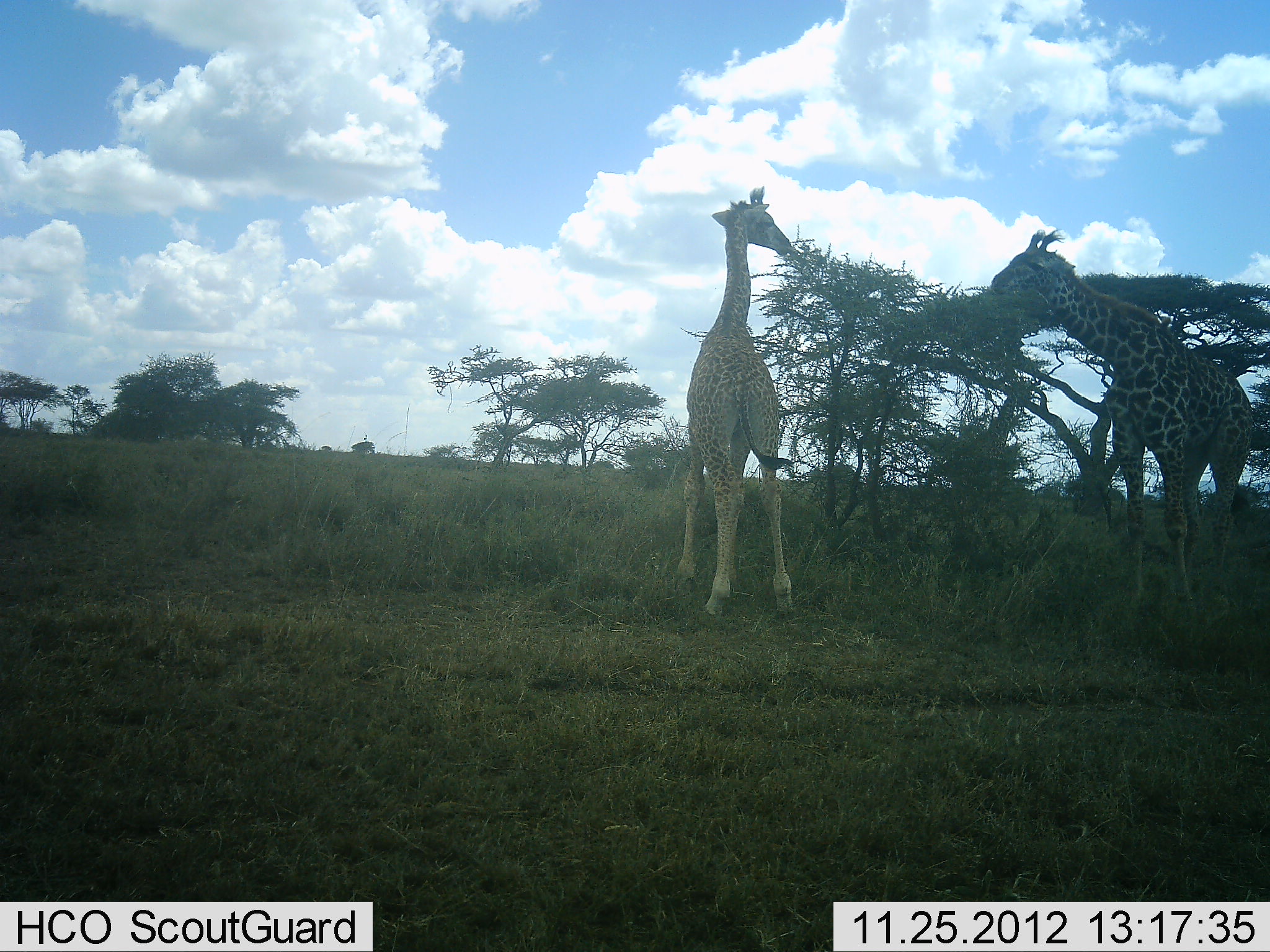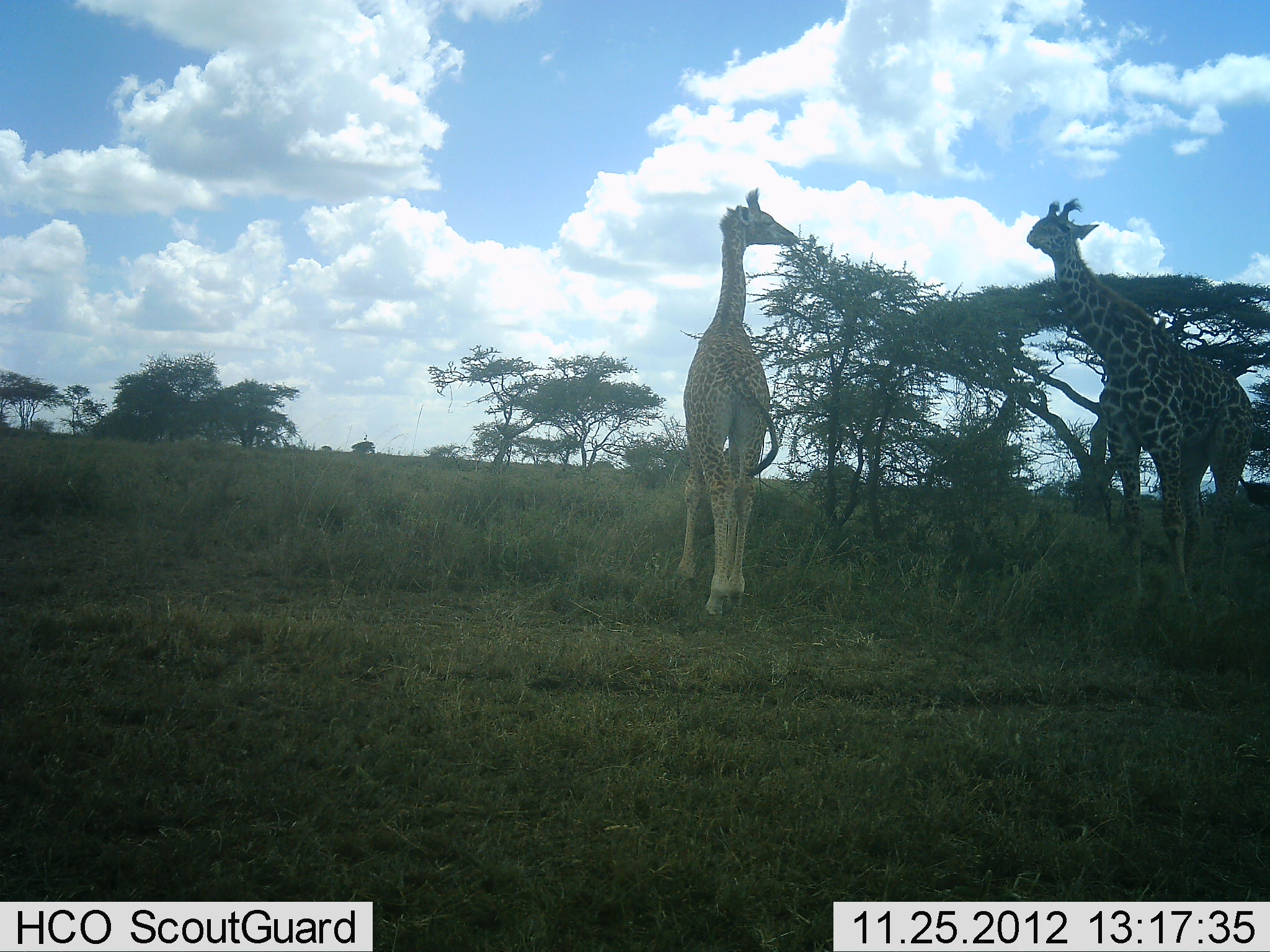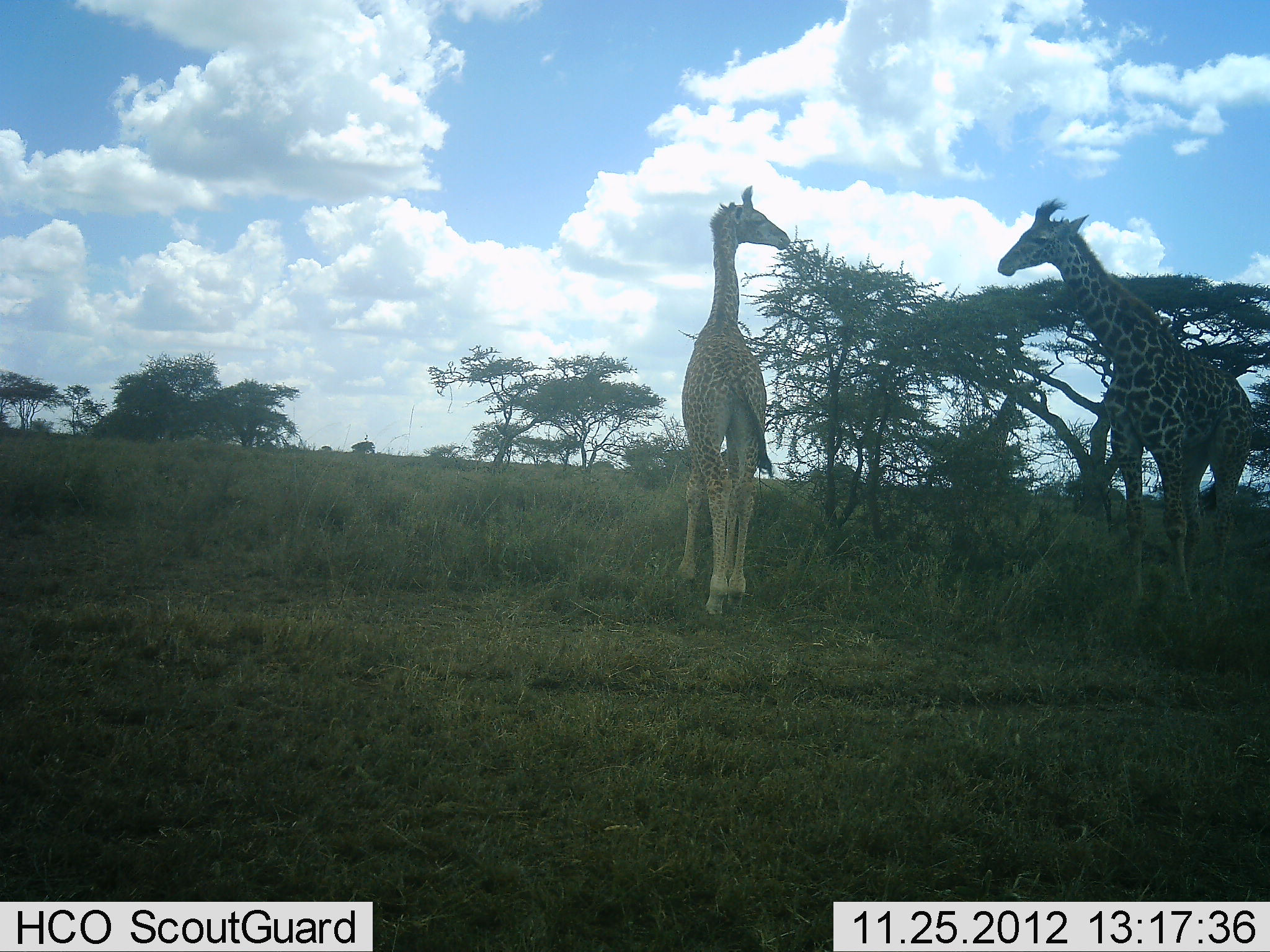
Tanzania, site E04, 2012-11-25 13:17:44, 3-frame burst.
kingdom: Animalia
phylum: Chordata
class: Mammalia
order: Artiodactyla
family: Giraffidae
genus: Giraffa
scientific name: Giraffa camelopardalis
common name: giraffe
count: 2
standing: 19%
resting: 0%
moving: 0%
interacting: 5%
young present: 14%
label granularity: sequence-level